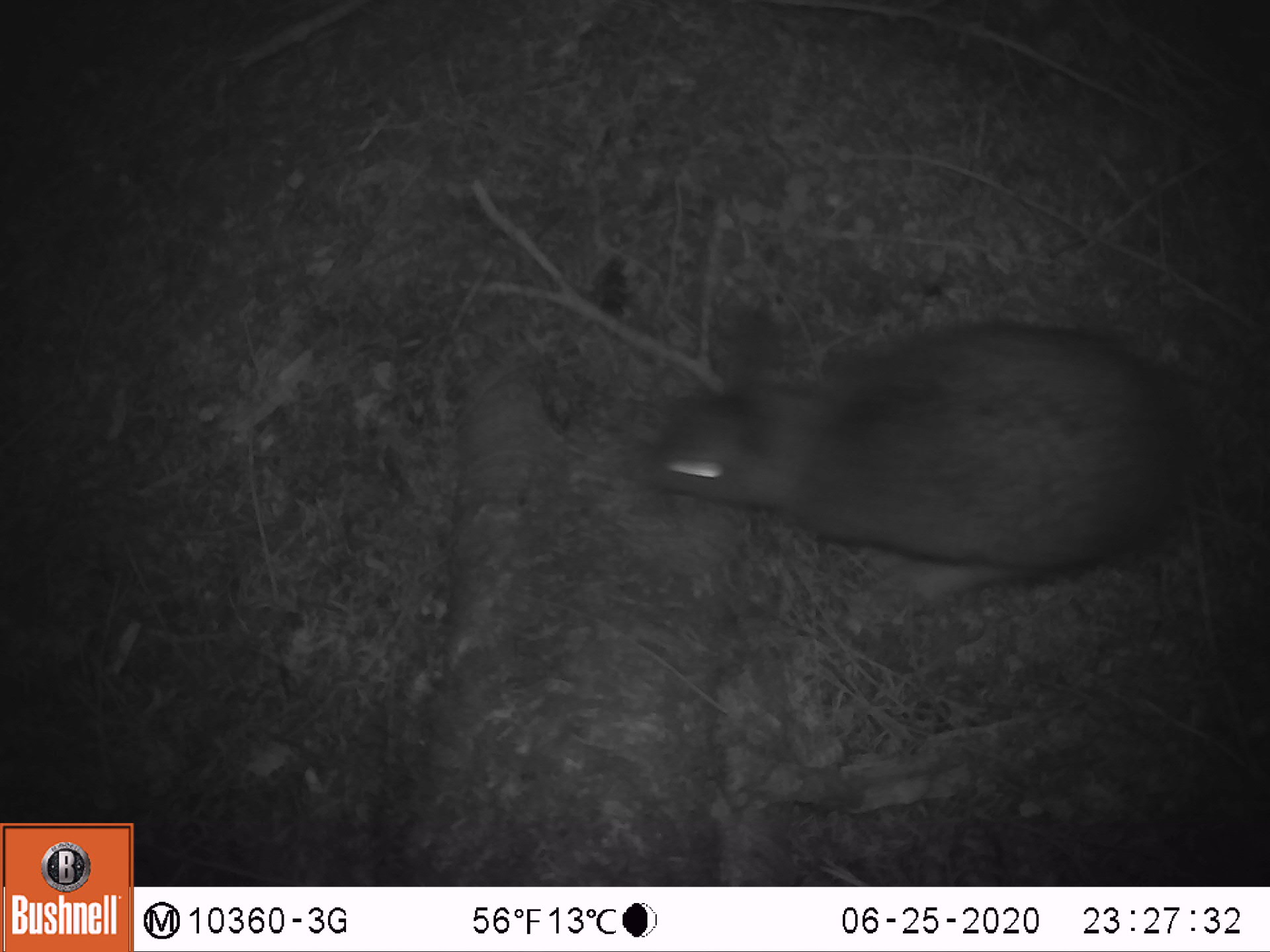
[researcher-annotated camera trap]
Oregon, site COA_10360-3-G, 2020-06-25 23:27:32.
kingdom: Animalia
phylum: Chordata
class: Mammalia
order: Lagomorpha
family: Leporidae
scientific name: Leporidae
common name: hares and rabbits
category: leporidae family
Leporidae family (hares and rabbits) (Leporidae).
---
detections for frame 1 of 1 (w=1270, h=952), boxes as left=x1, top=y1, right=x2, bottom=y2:
leporidae family: left=626, top=316, right=1185, bottom=596